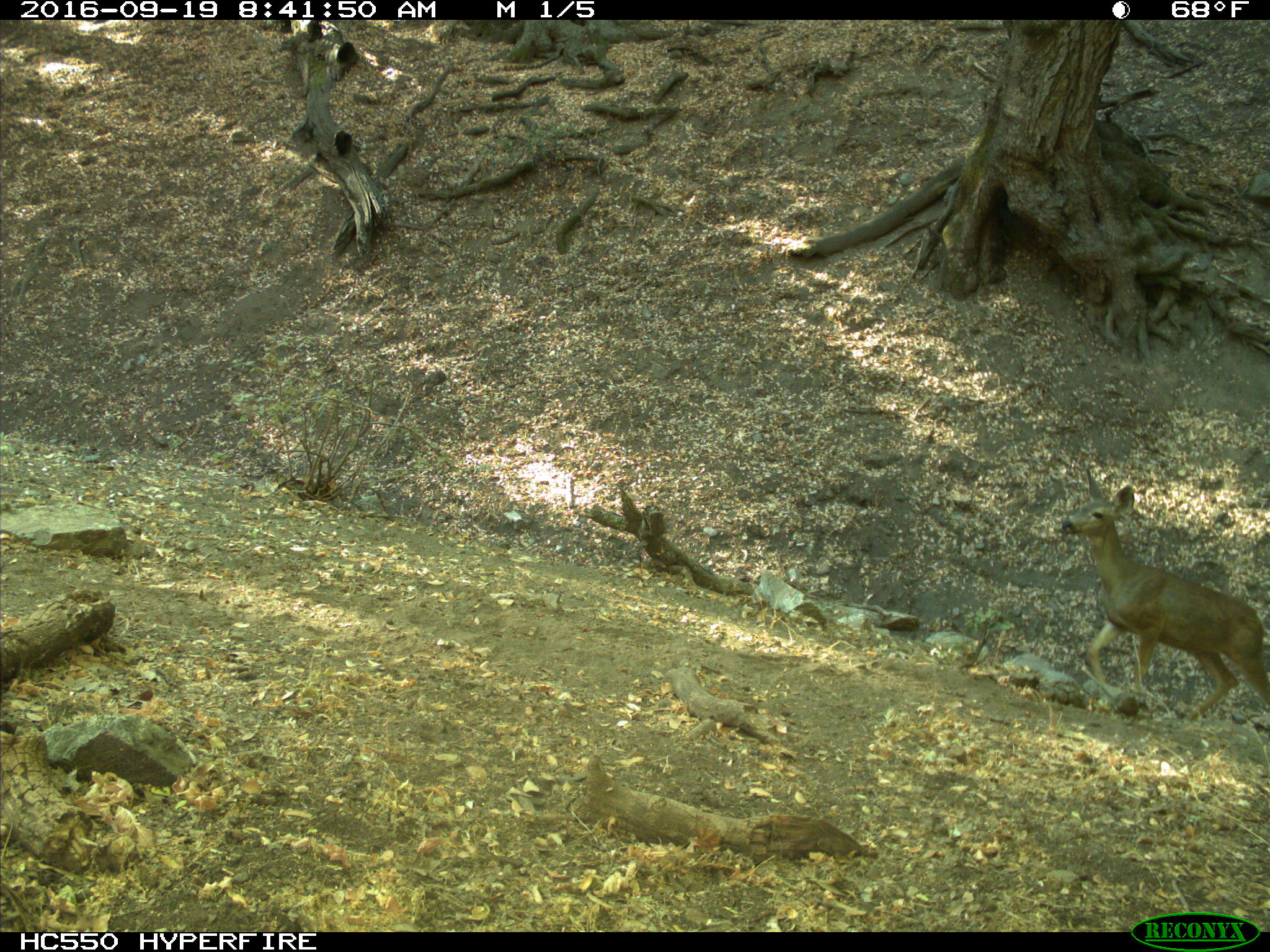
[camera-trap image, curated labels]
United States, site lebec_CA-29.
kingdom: Animalia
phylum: Chordata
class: Mammalia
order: Artiodactyla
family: Cervidae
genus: Odocoileus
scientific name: Odocoileus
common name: deer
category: unidentified deer